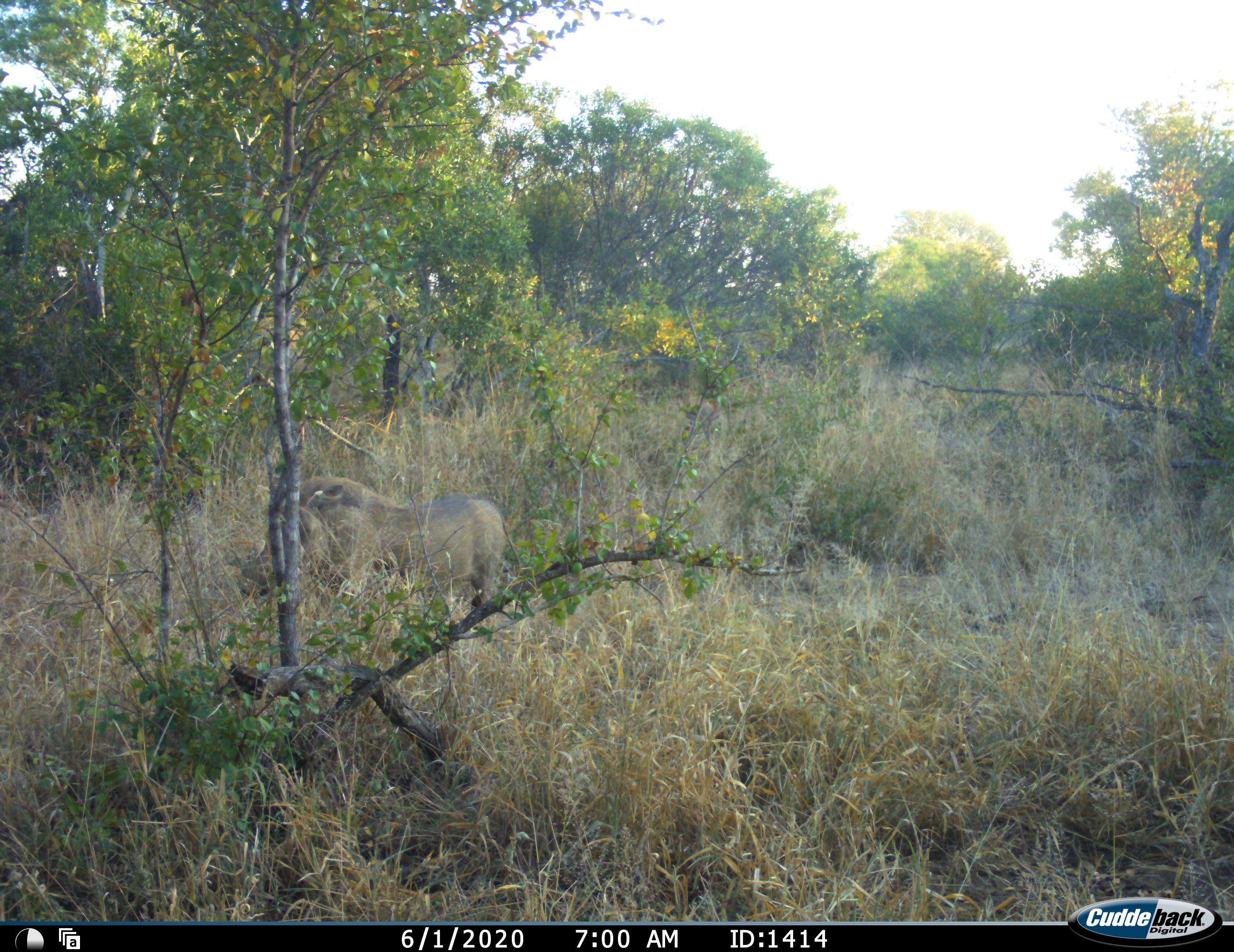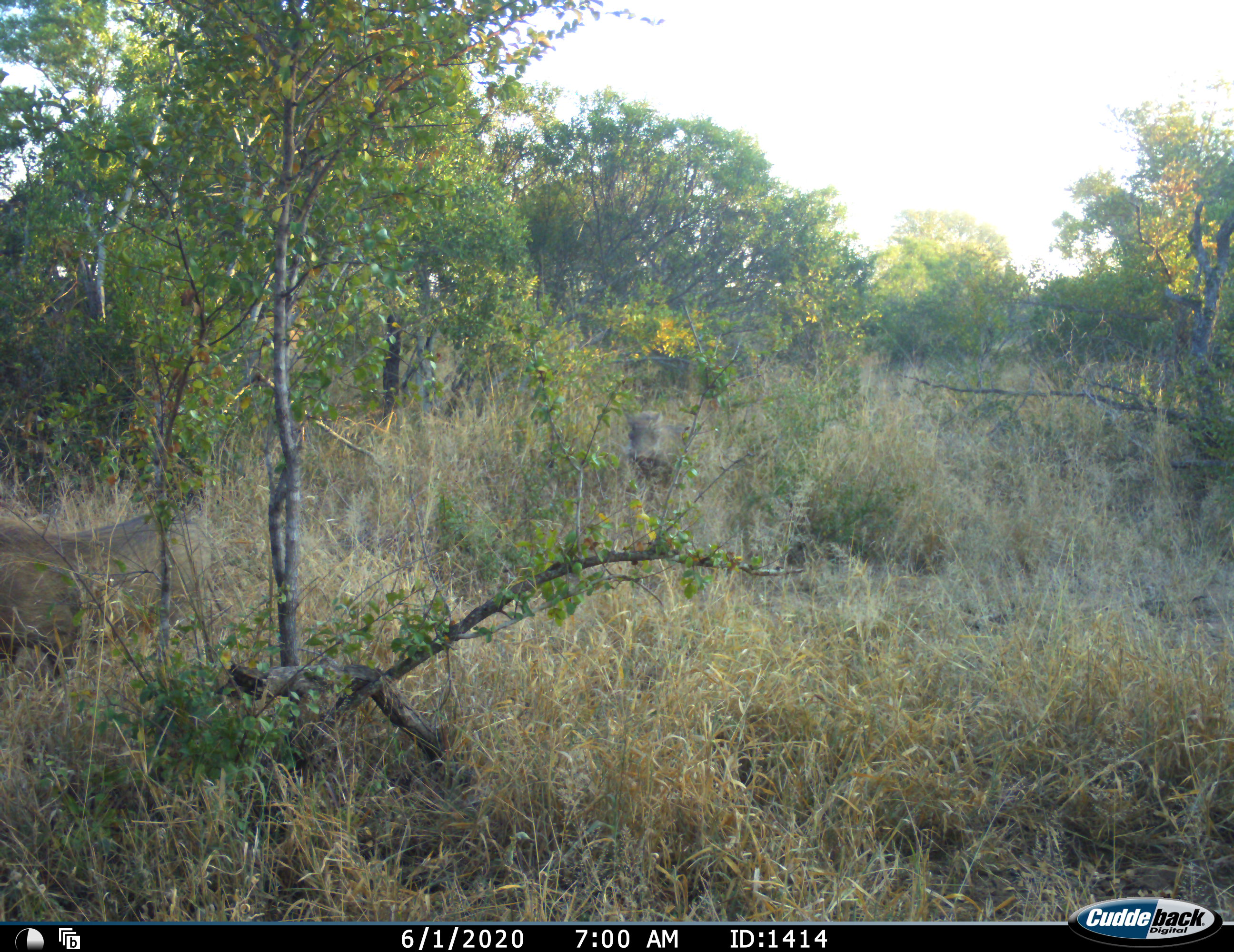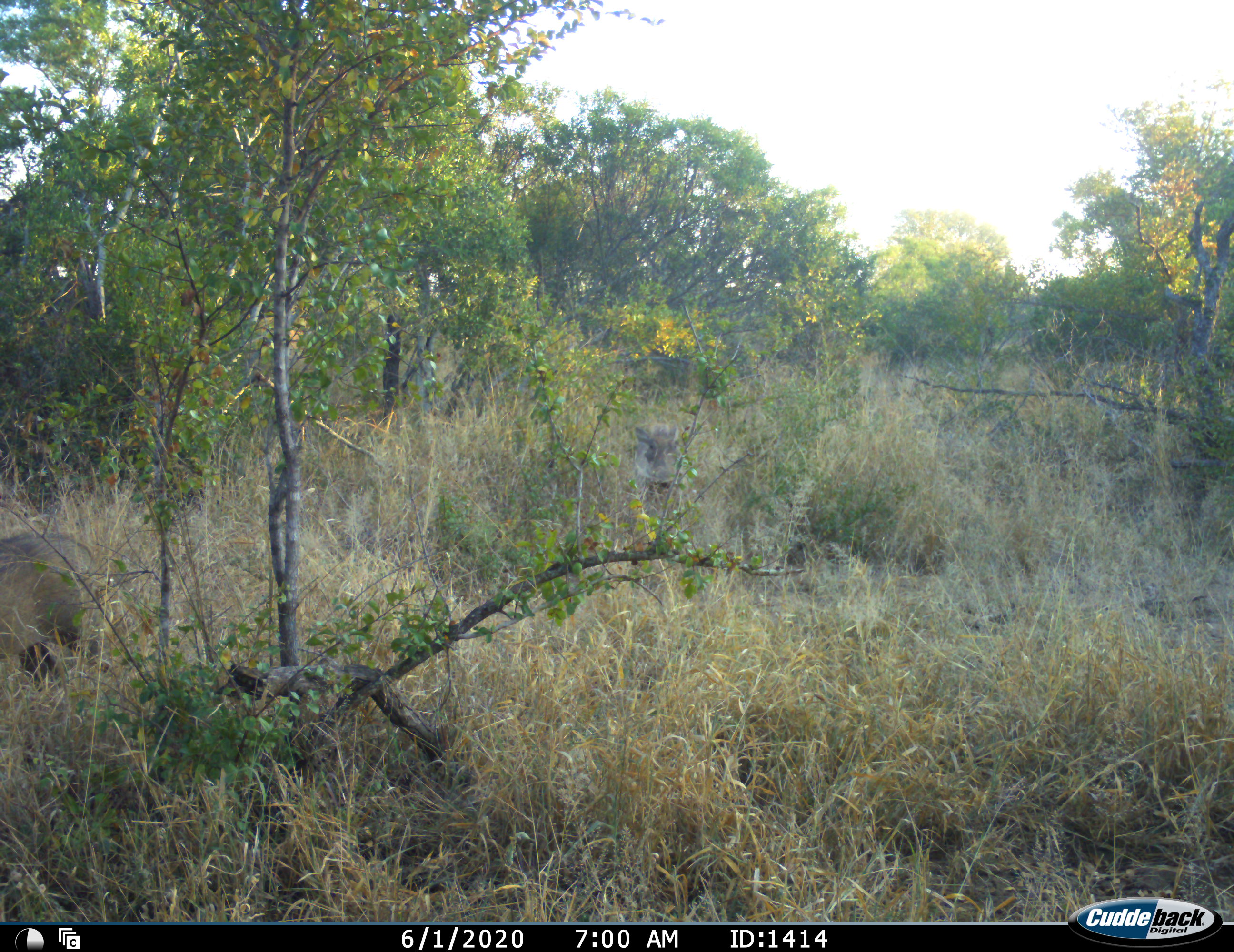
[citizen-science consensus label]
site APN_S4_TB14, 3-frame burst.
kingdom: Animalia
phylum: Chordata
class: Mammalia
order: Artiodactyla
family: Suidae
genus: Phacochoerus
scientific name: Phacochoerus africanus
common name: warthog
Warthog (Phacochoerus africanus), count 2. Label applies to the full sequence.